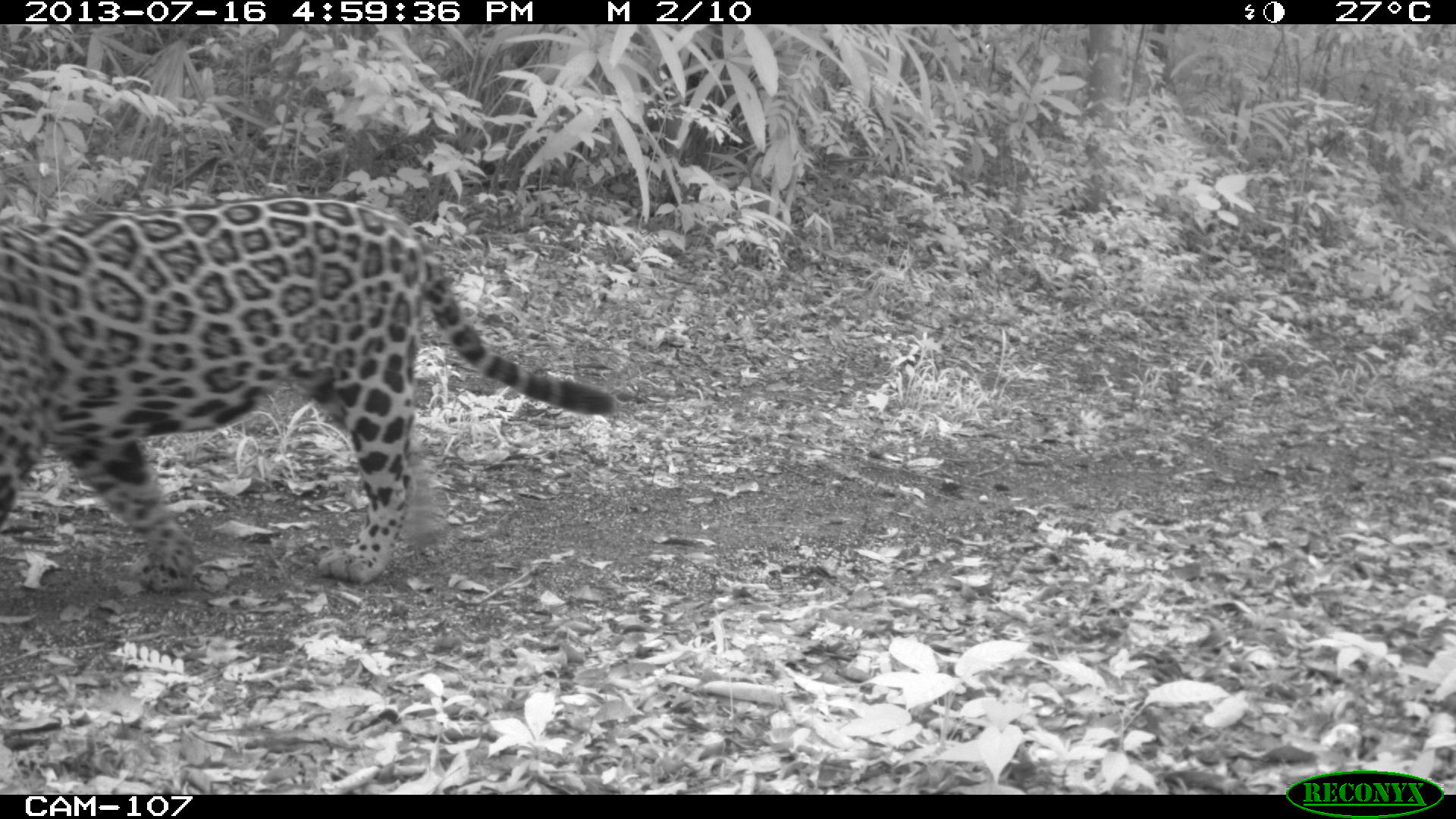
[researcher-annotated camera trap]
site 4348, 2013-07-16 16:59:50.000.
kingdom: Animalia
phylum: Chordata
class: Mammalia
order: Carnivora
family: Felidae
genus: Panthera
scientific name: Panthera onca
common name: jaguar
Panthera onca (jaguar), count 1, sex male.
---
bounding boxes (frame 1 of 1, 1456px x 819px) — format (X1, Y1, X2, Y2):
panthera onca: (0, 195, 623, 599)